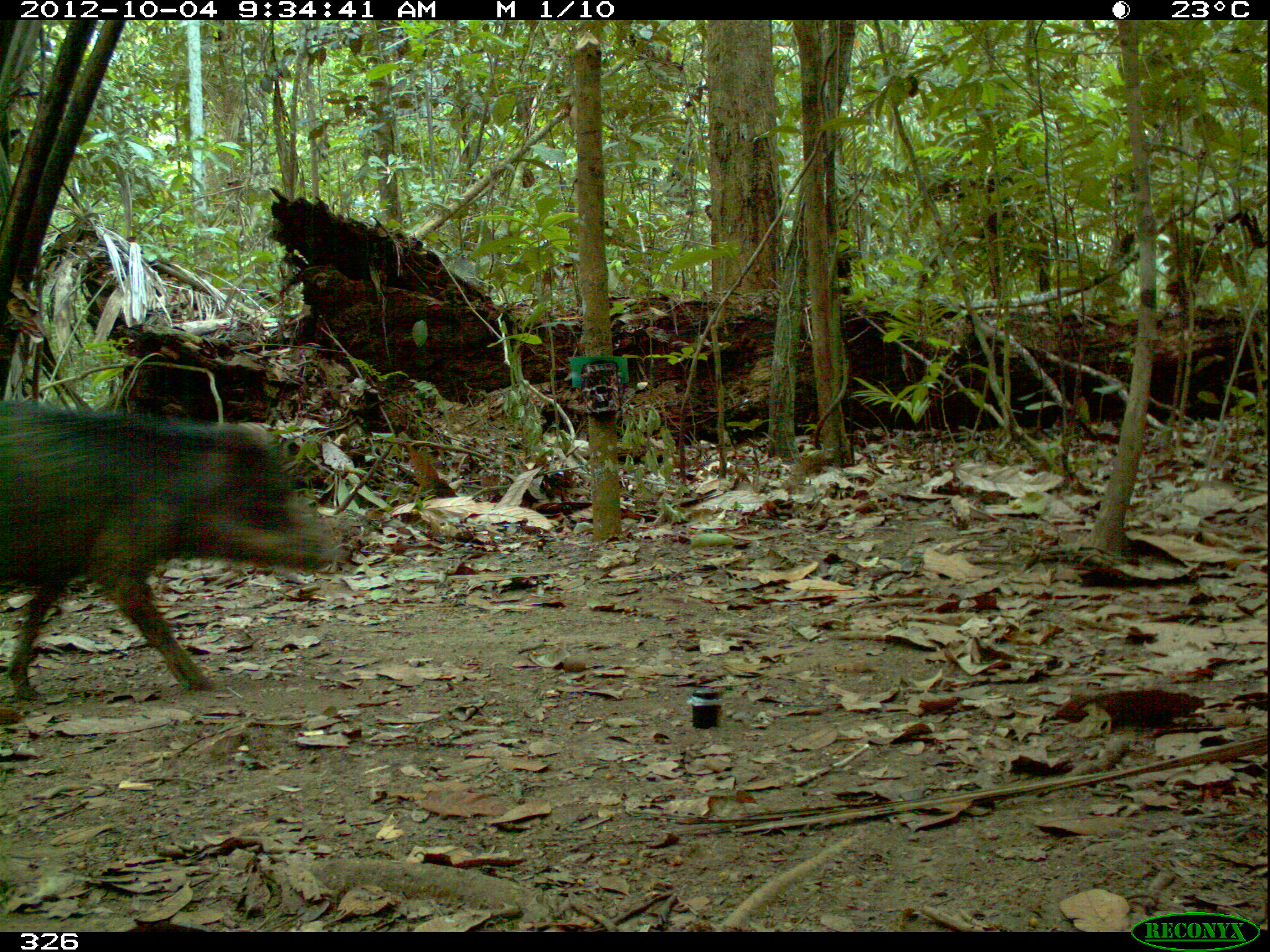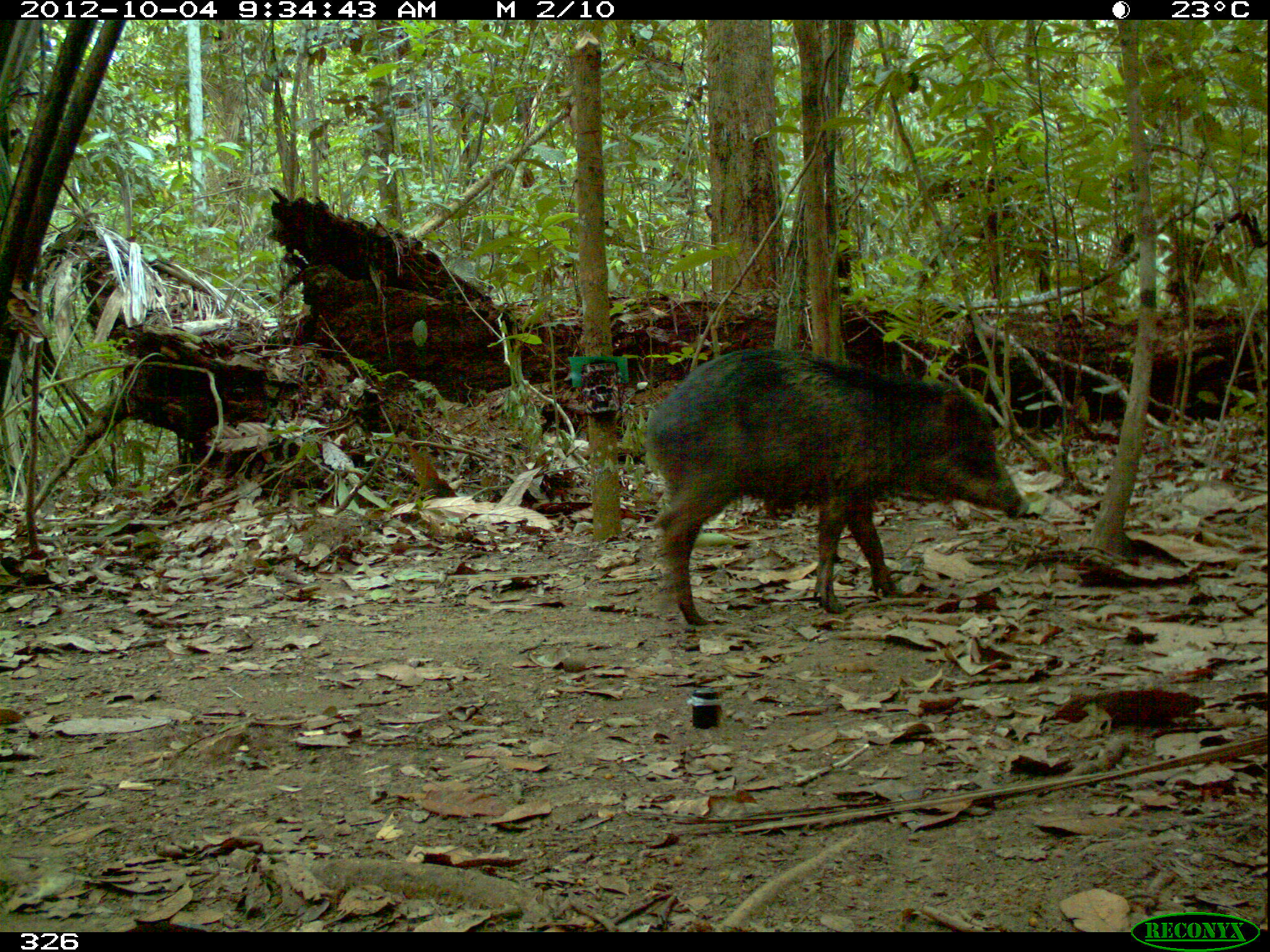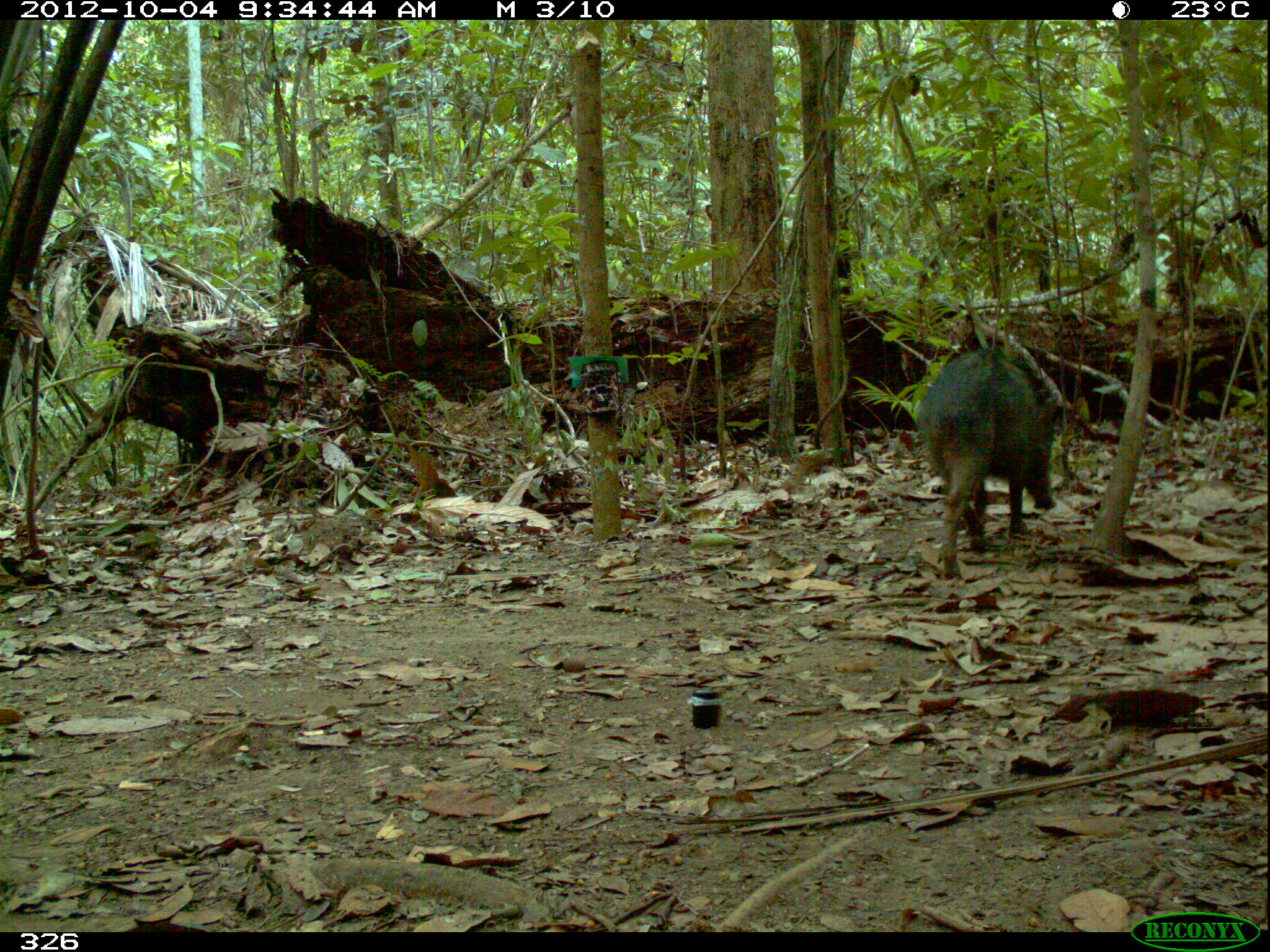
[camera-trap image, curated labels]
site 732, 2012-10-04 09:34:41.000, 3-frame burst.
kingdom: Animalia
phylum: Chordata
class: Mammalia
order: Artiodactyla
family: Tayassuidae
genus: Tayassu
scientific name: Tayassu pecari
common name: white-lipped peccary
Tayassu pecari (white-lipped peccary).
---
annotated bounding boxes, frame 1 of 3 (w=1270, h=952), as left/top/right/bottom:
tayassu pecari: 0/401/336/698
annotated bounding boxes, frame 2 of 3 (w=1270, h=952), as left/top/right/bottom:
tayassu pecari: 643/345/1031/625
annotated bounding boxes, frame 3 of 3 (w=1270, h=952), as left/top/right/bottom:
tayassu pecari: 914/346/1057/580